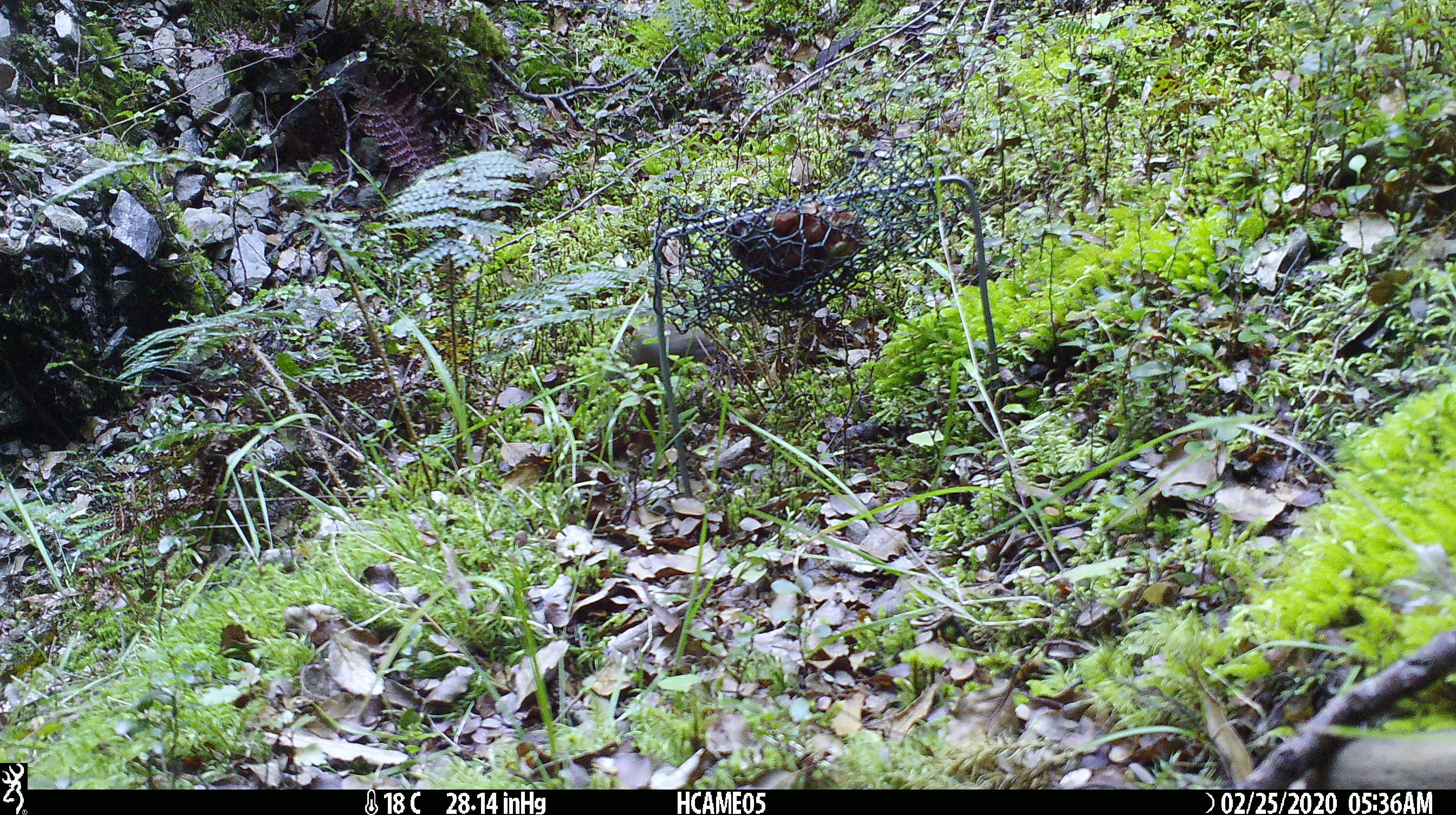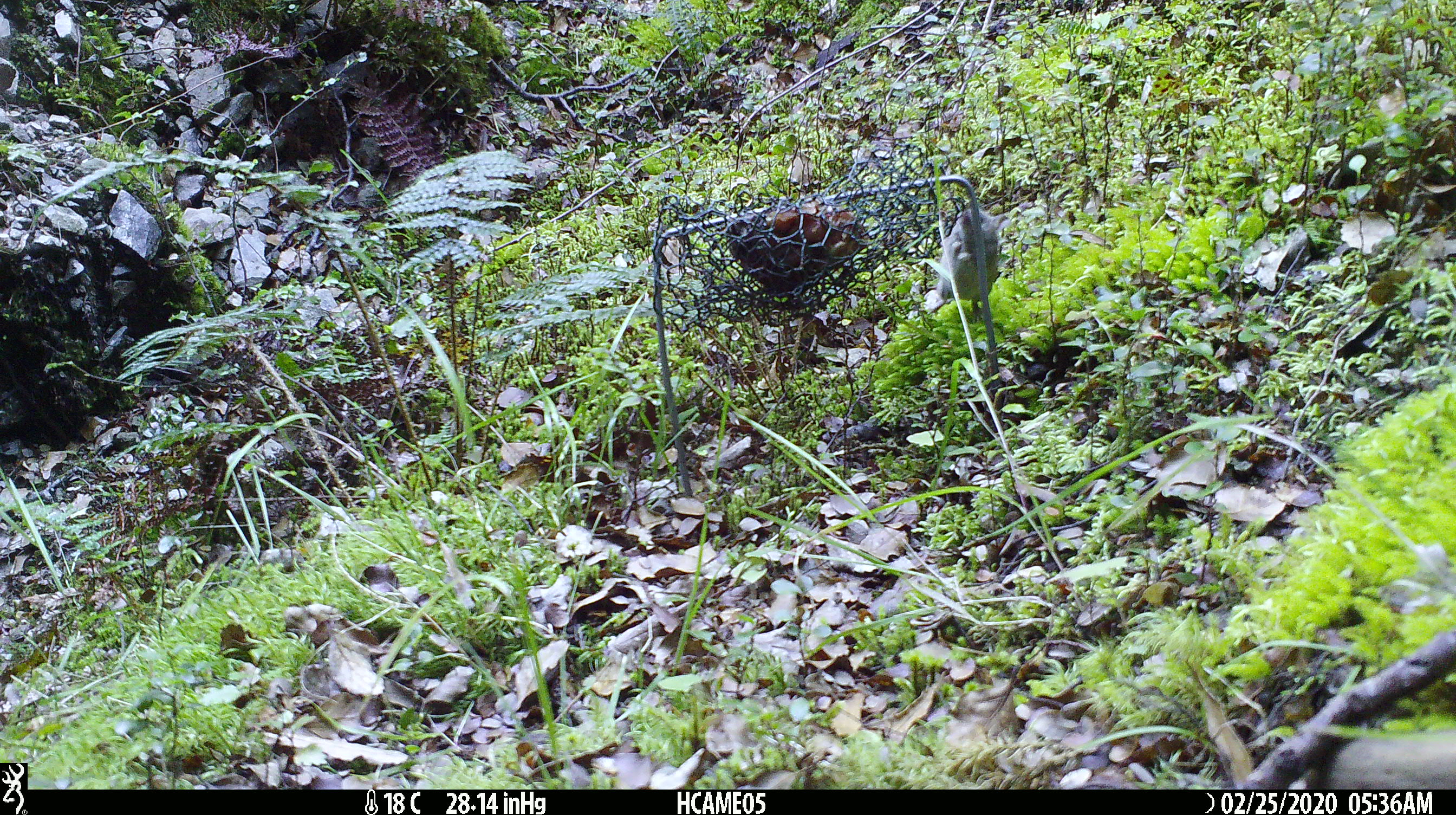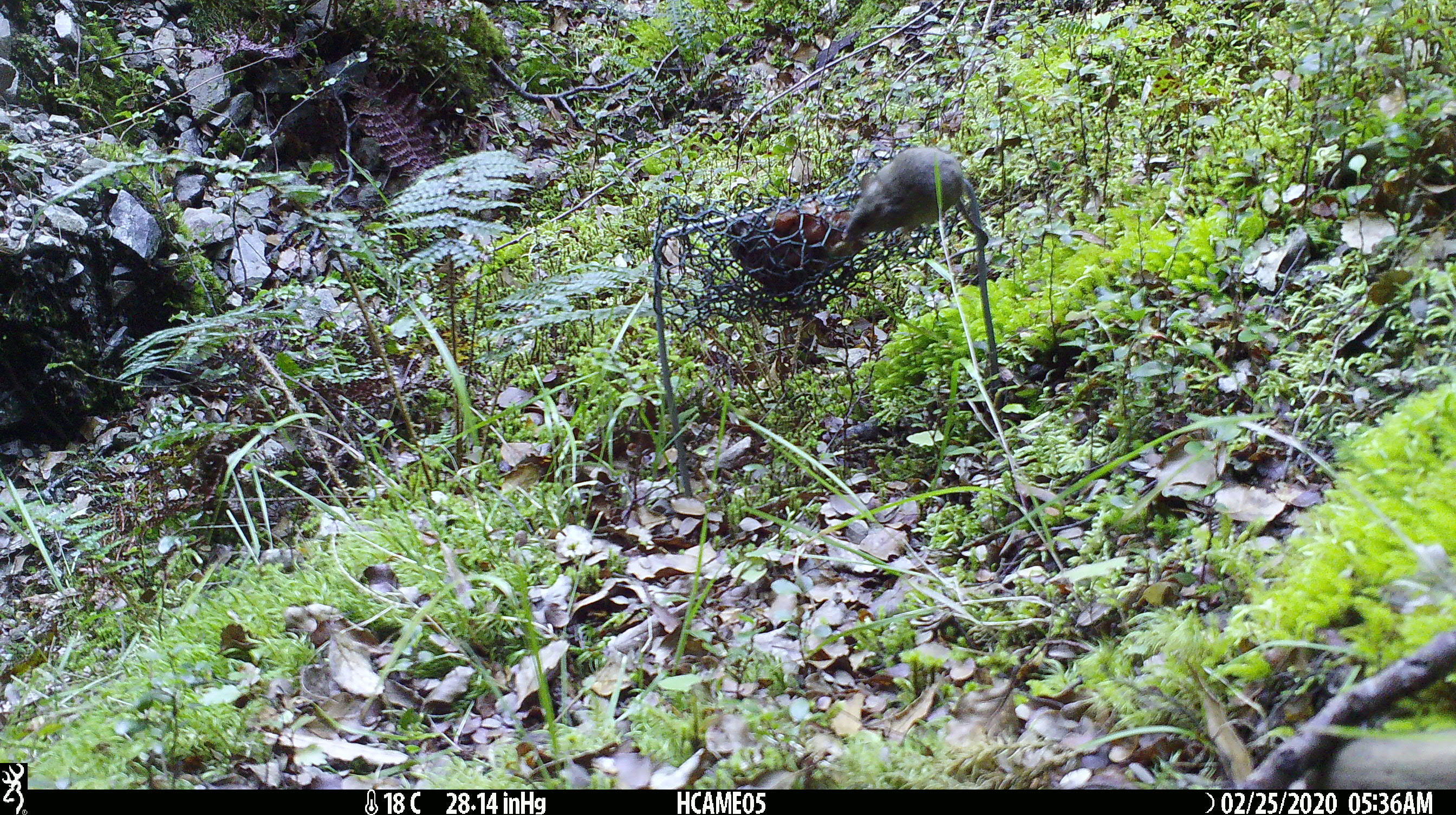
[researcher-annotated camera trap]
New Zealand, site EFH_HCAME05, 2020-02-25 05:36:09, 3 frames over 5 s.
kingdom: Animalia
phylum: Chordata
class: Mammalia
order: Rodentia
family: Muridae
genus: Mus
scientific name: Mus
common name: mouse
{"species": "mouse (Mus)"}